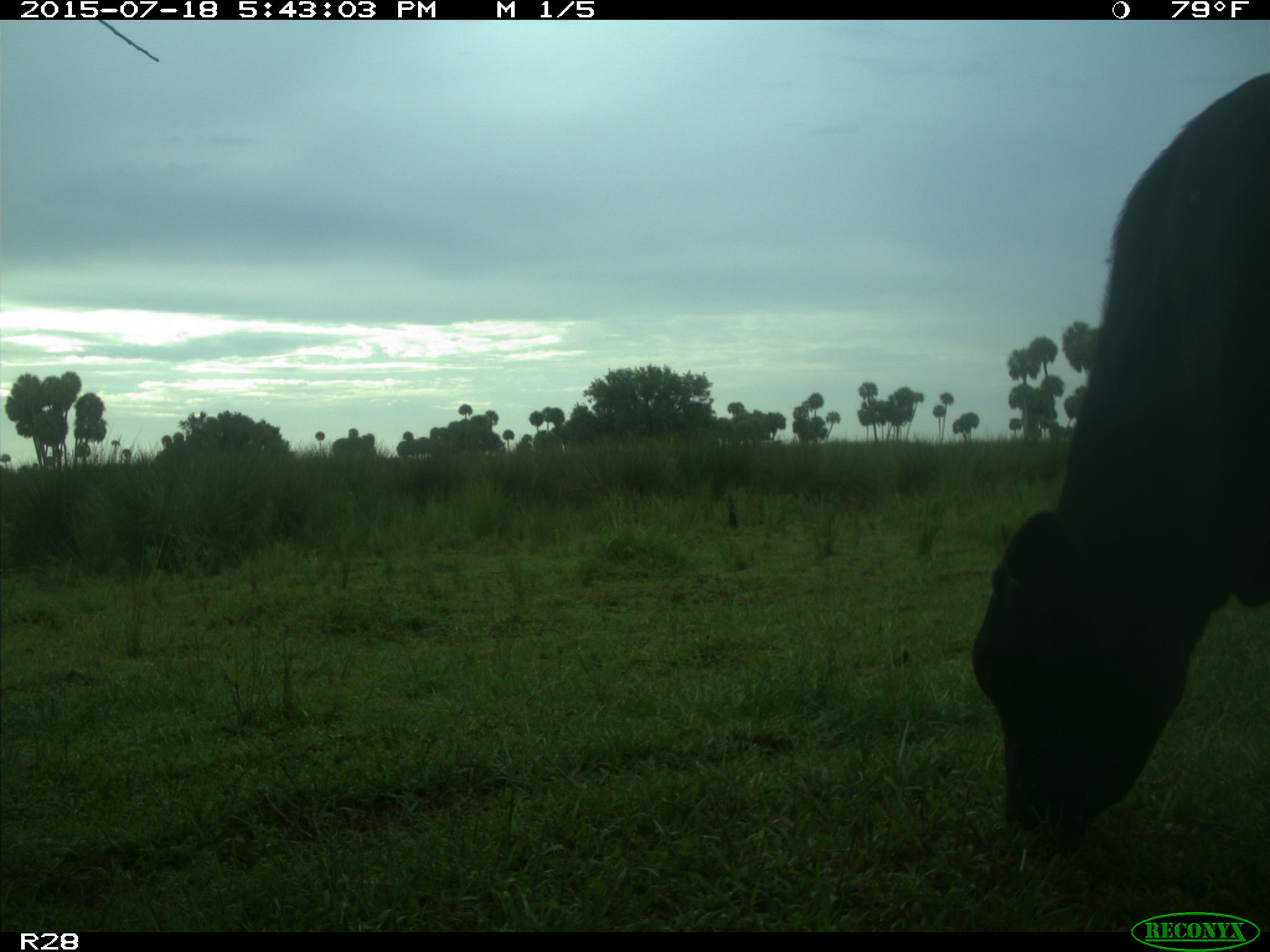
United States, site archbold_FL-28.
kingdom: Animalia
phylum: Chordata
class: Mammalia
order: Artiodactyla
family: Bovidae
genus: Bos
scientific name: Bos taurus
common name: domestic cow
Bos taurus (domestic cow).